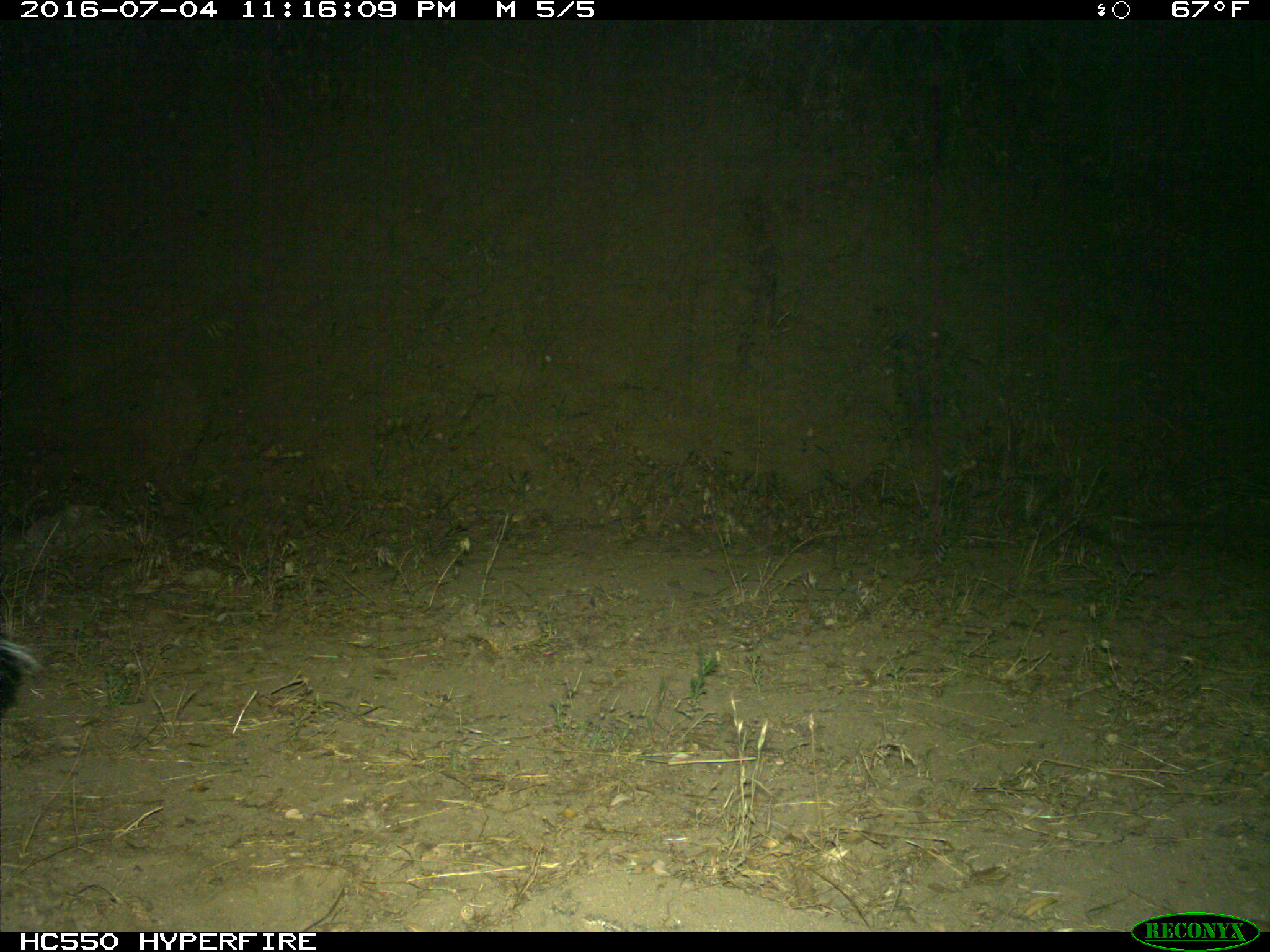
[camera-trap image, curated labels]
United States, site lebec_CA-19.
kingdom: Animalia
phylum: Chordata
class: Mammalia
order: Carnivora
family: Mephitidae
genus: Mephitis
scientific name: Mephitis mephitis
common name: striped skunk